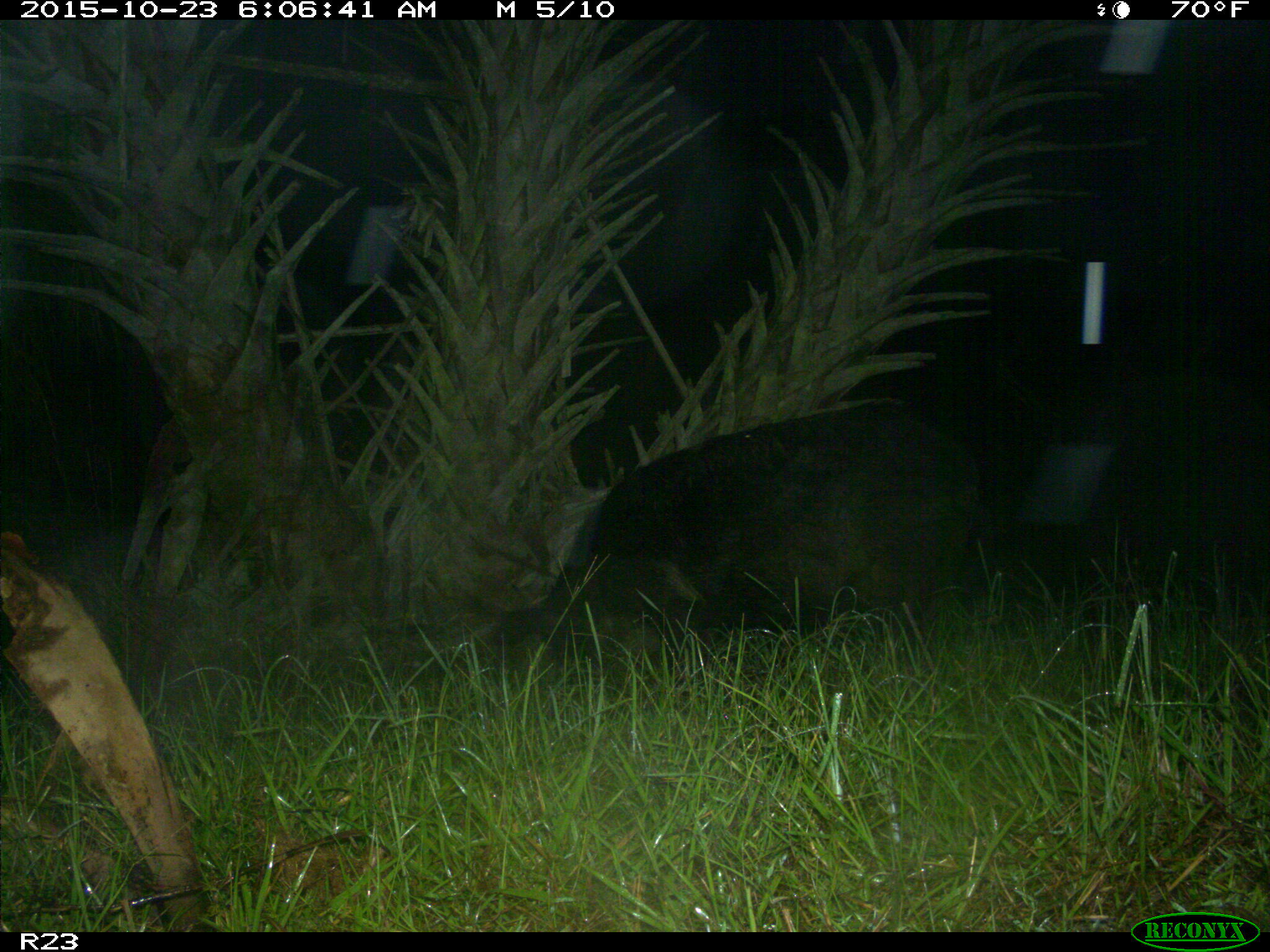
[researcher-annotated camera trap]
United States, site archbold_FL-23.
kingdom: Animalia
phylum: Chordata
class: Mammalia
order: Artiodactyla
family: Suidae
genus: Sus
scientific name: Sus scrofa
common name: wild boar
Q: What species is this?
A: Sus scrofa (wild boar).